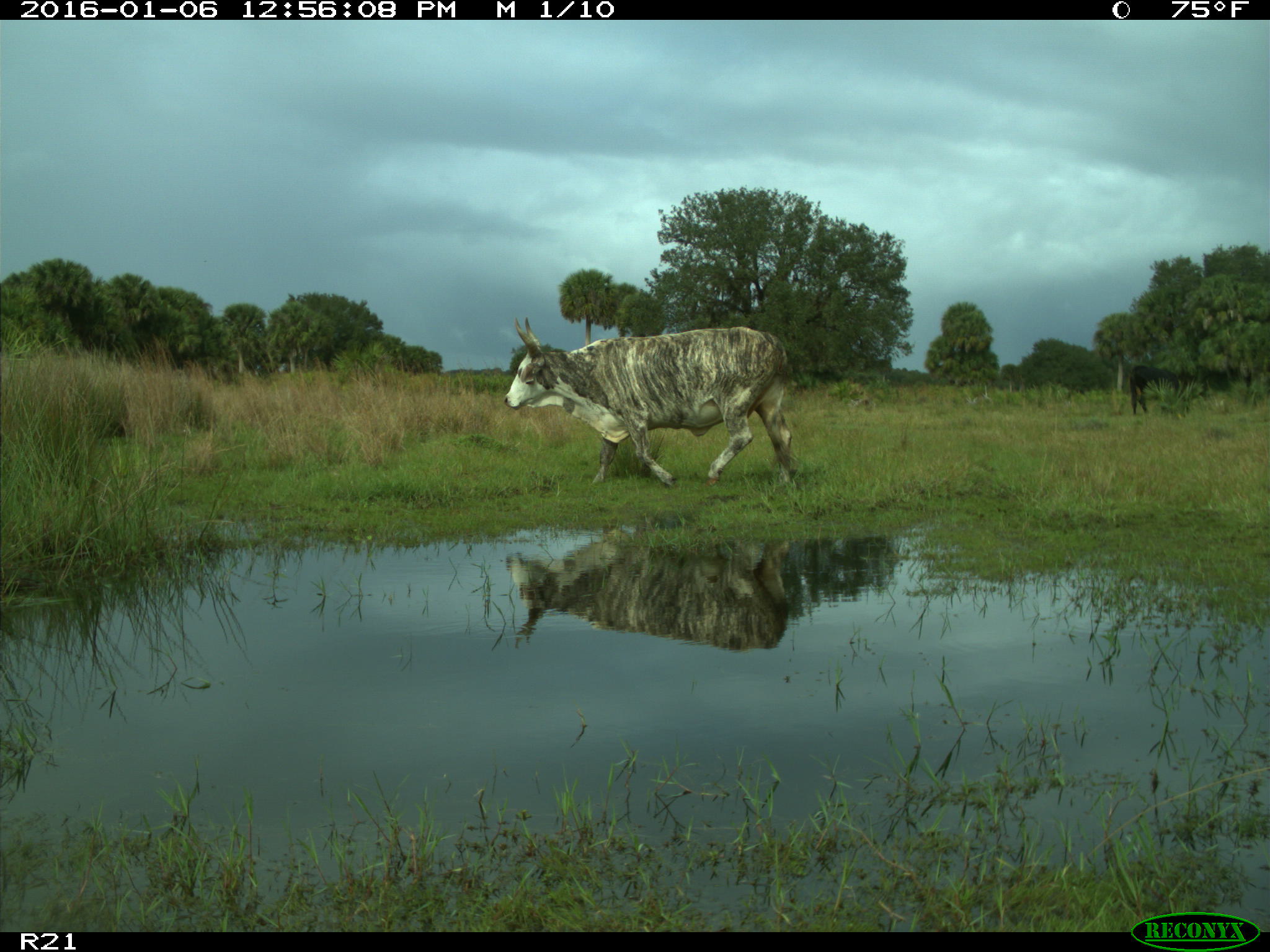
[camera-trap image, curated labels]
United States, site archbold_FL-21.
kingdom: Animalia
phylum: Chordata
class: Mammalia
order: Artiodactyla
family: Bovidae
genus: Bos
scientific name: Bos taurus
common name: domestic cow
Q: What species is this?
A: Bos taurus (domestic cow).